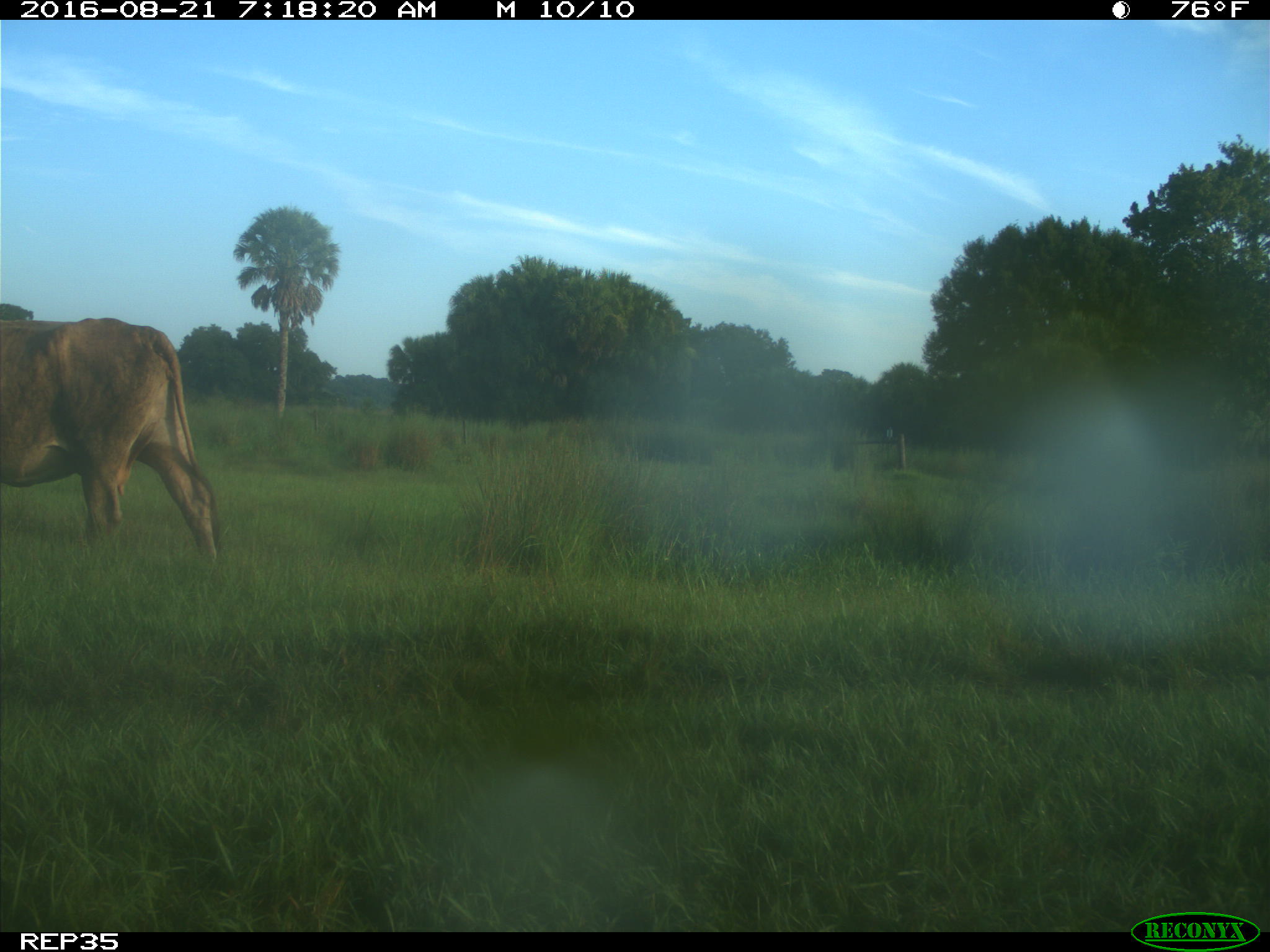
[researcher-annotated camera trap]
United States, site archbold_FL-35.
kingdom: Animalia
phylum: Chordata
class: Mammalia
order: Artiodactyla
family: Bovidae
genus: Bos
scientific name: Bos taurus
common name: domestic cow